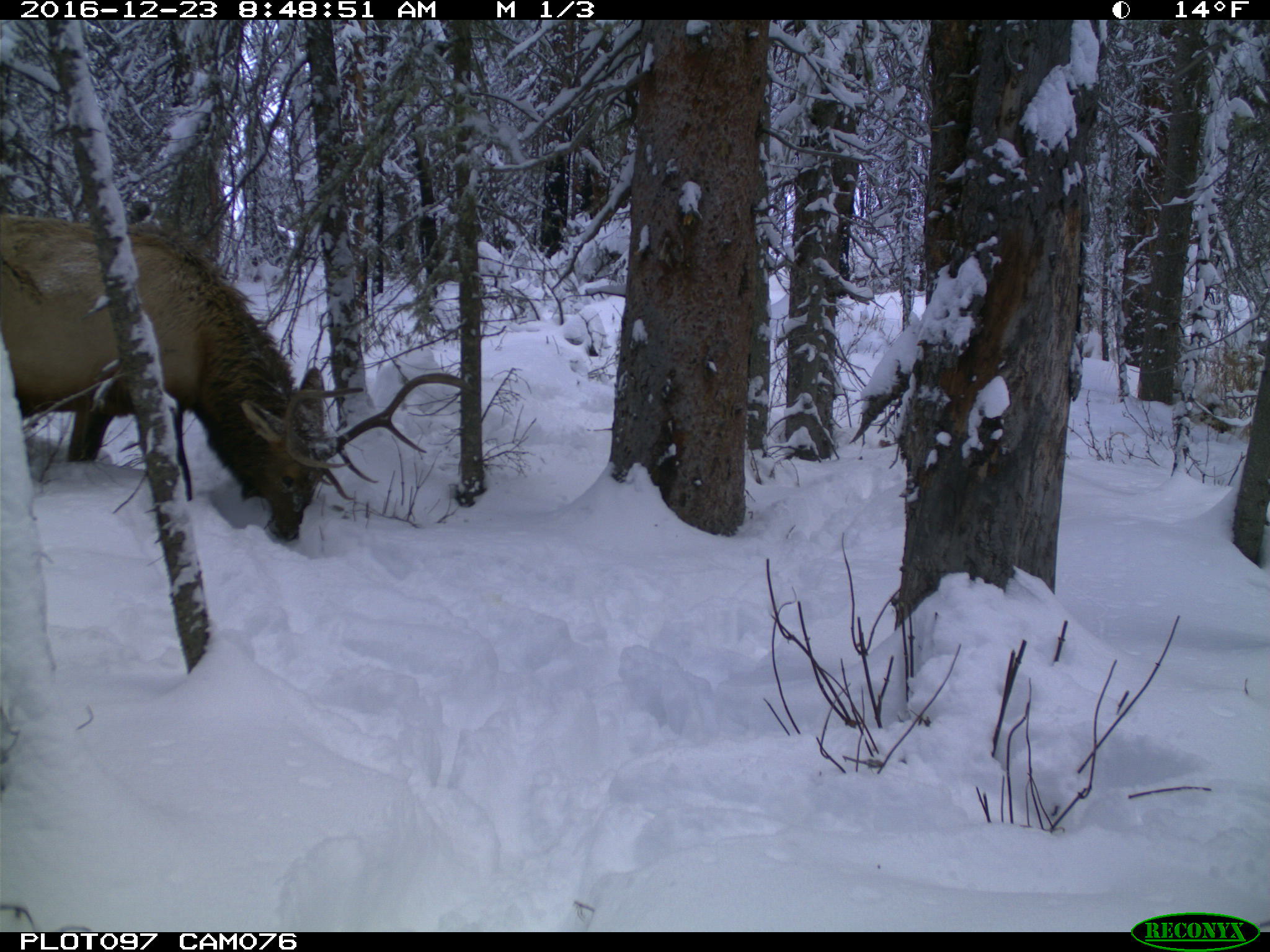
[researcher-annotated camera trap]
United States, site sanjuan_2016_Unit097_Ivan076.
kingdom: Animalia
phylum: Chordata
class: Mammalia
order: Artiodactyla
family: Cervidae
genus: Cervus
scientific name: Cervus elaphus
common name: red deer